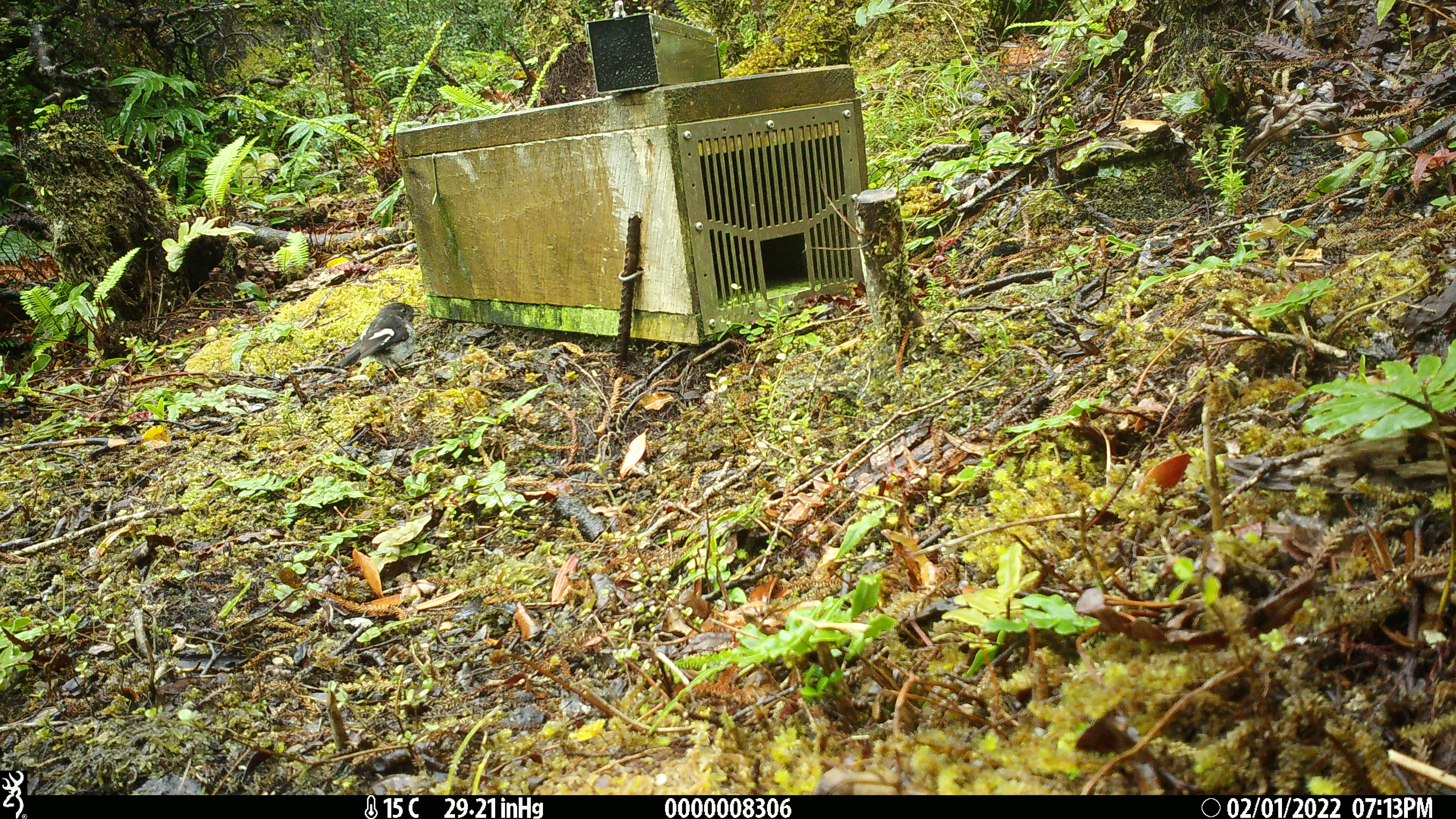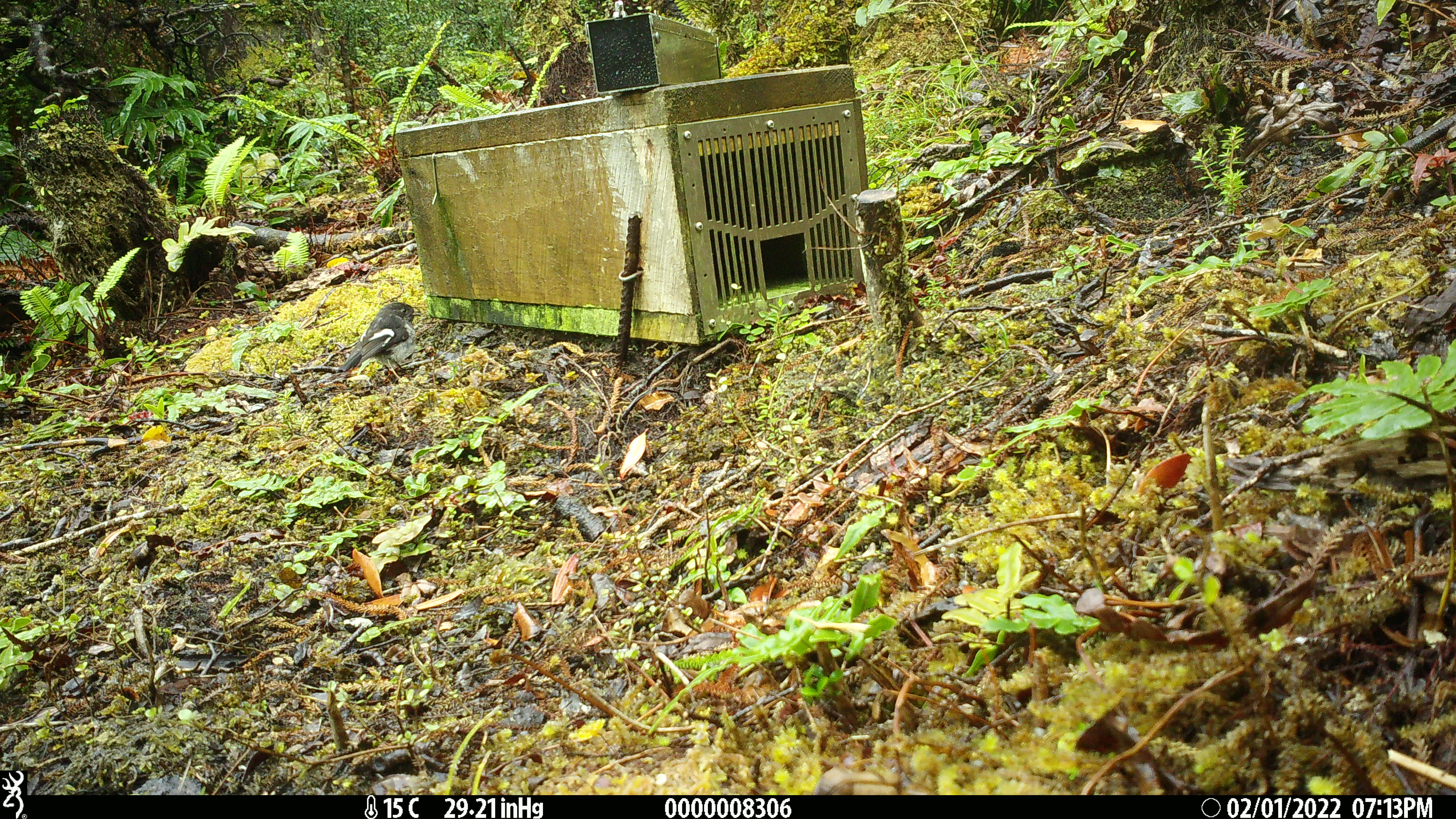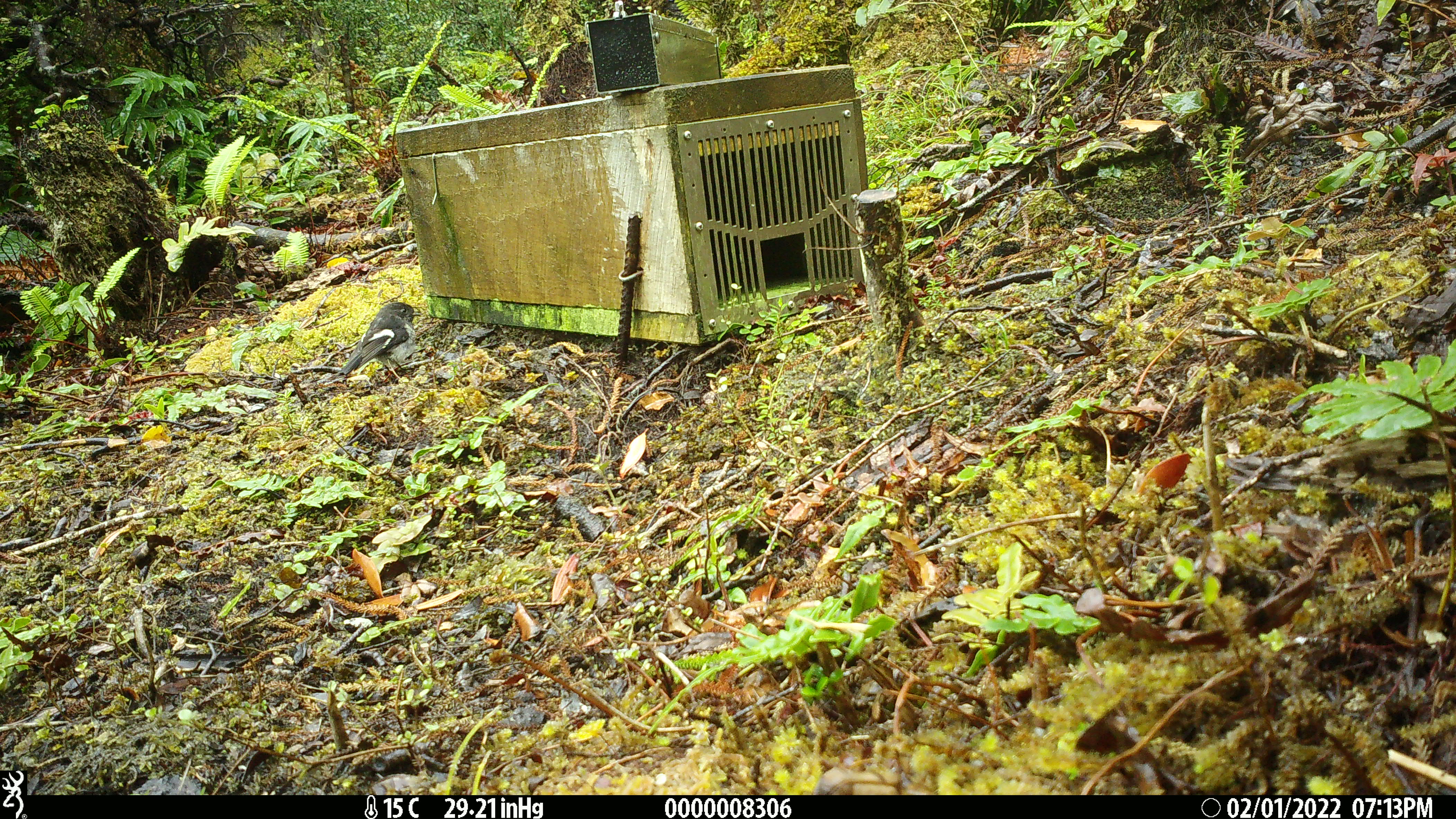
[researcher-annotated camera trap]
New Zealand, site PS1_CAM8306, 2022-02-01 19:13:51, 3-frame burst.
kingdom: Animalia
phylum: Chordata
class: Aves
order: Passeriformes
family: Petroicidae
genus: Petroica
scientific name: Petroica macrocephala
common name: tomtit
Tomtit (Petroica macrocephala).